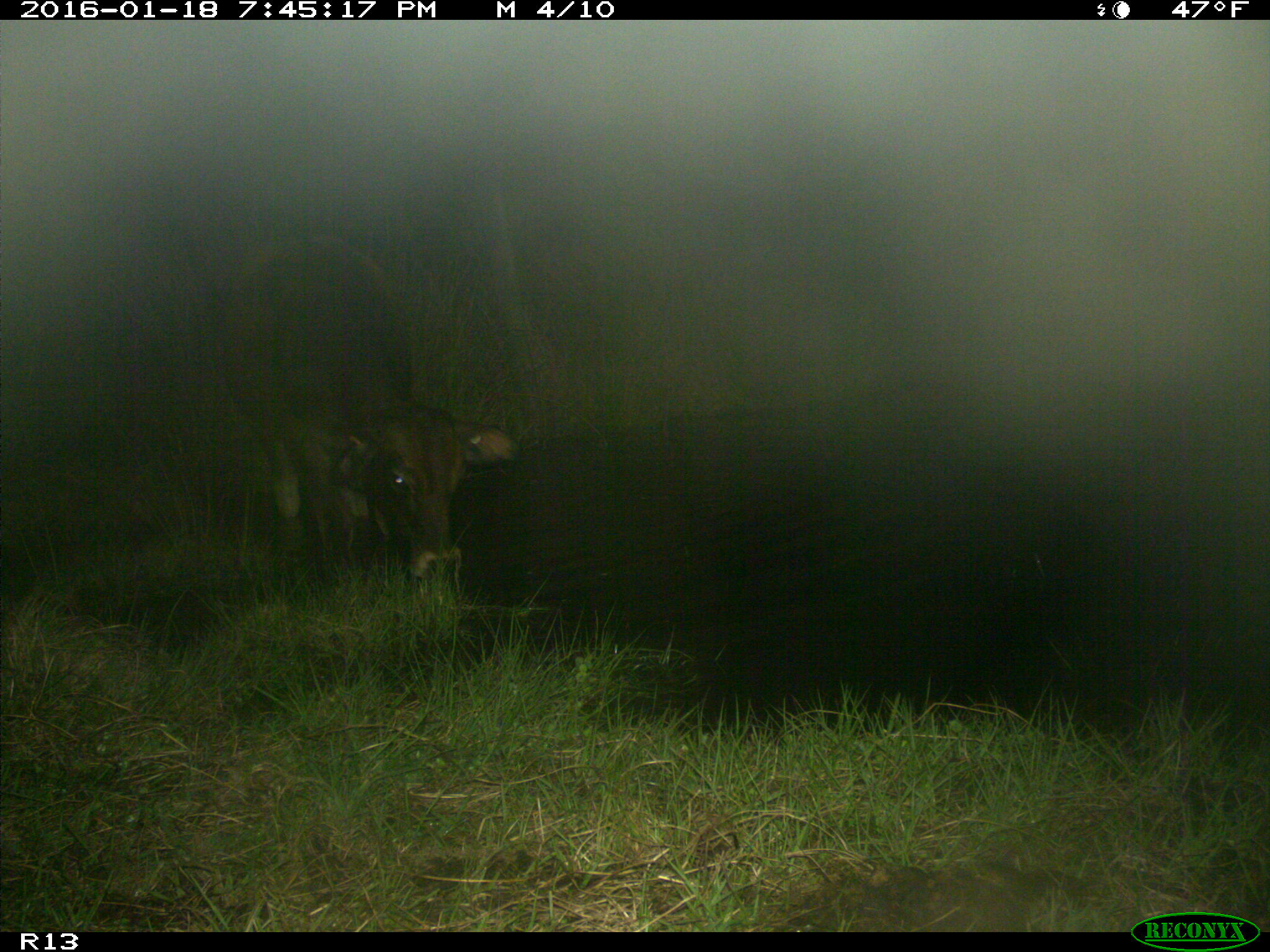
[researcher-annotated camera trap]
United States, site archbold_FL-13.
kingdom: Animalia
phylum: Chordata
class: Mammalia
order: Artiodactyla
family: Bovidae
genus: Bos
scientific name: Bos taurus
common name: domestic cow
Bos taurus (domestic cow).